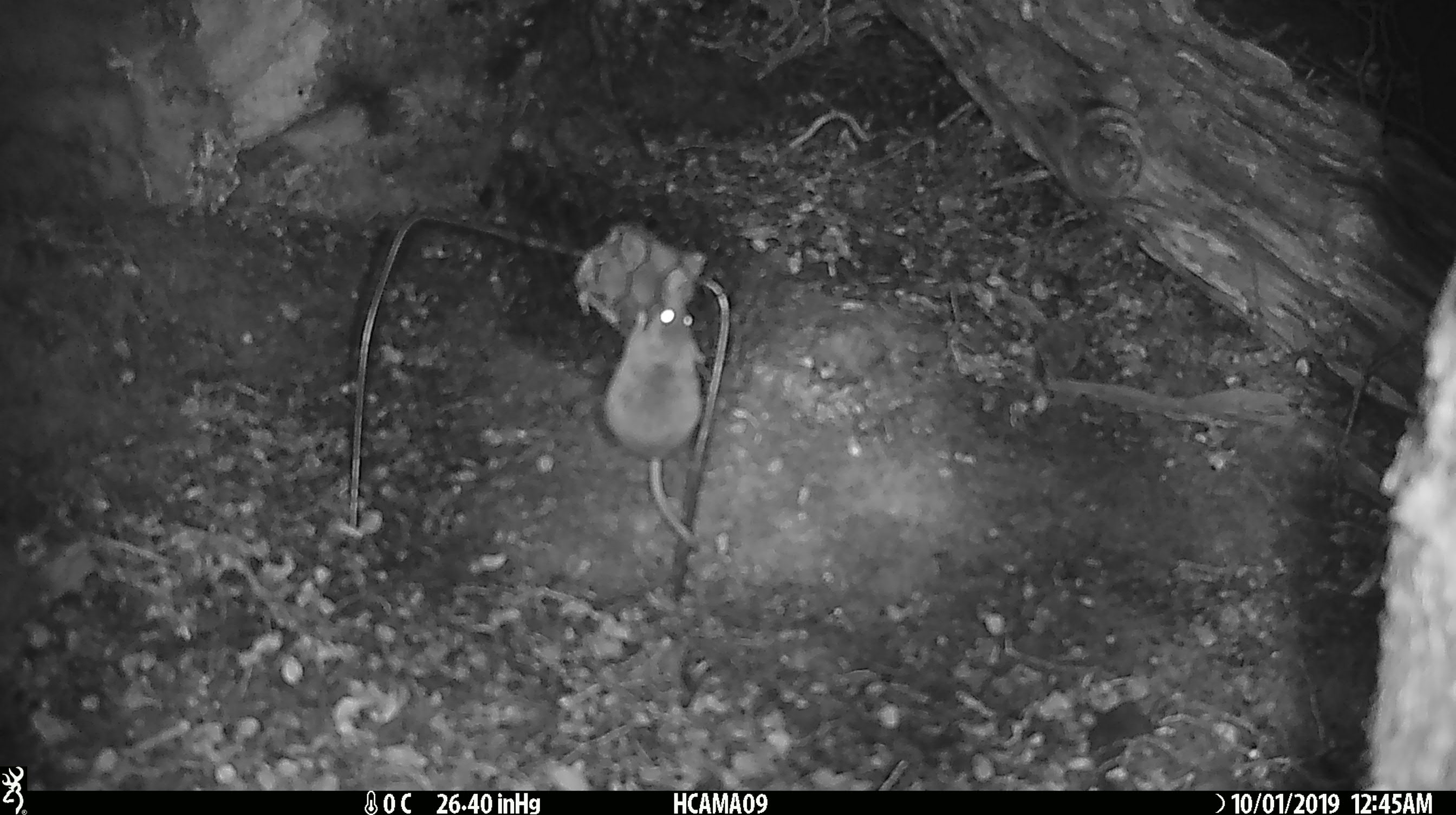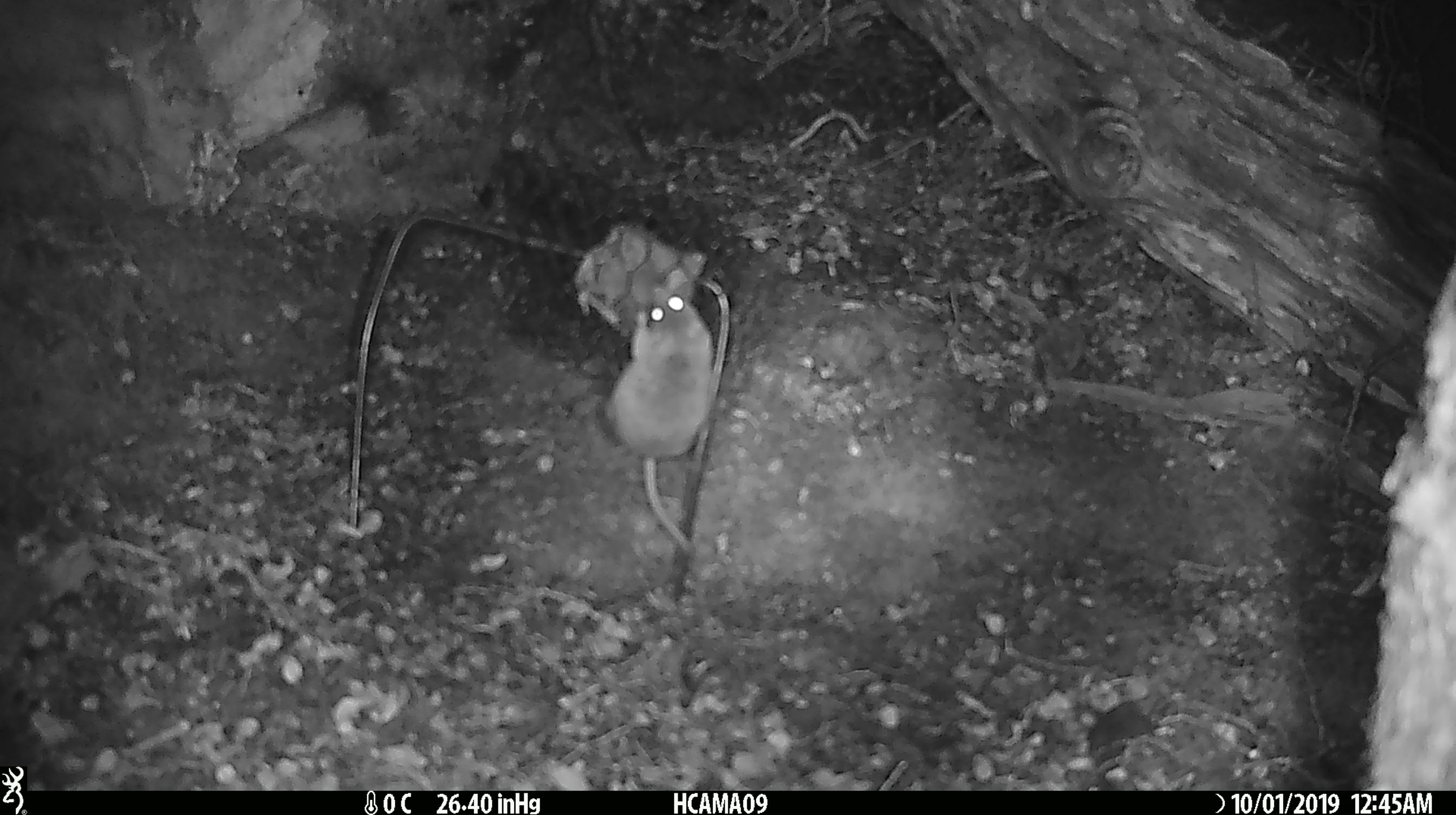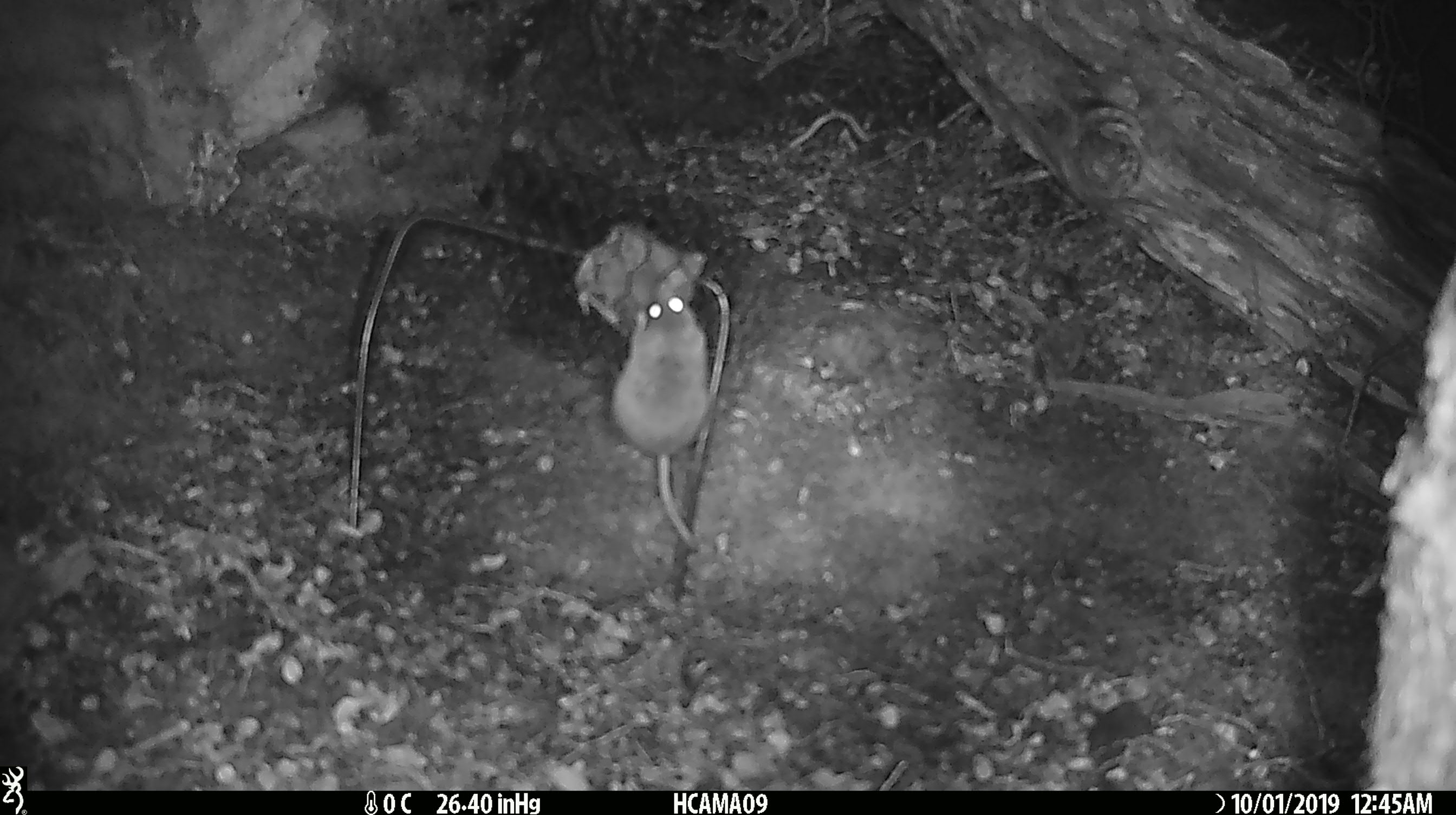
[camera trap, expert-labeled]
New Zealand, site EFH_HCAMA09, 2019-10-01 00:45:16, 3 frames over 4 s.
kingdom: Animalia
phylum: Chordata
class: Mammalia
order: Rodentia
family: Muridae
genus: Mus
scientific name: Mus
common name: mouse